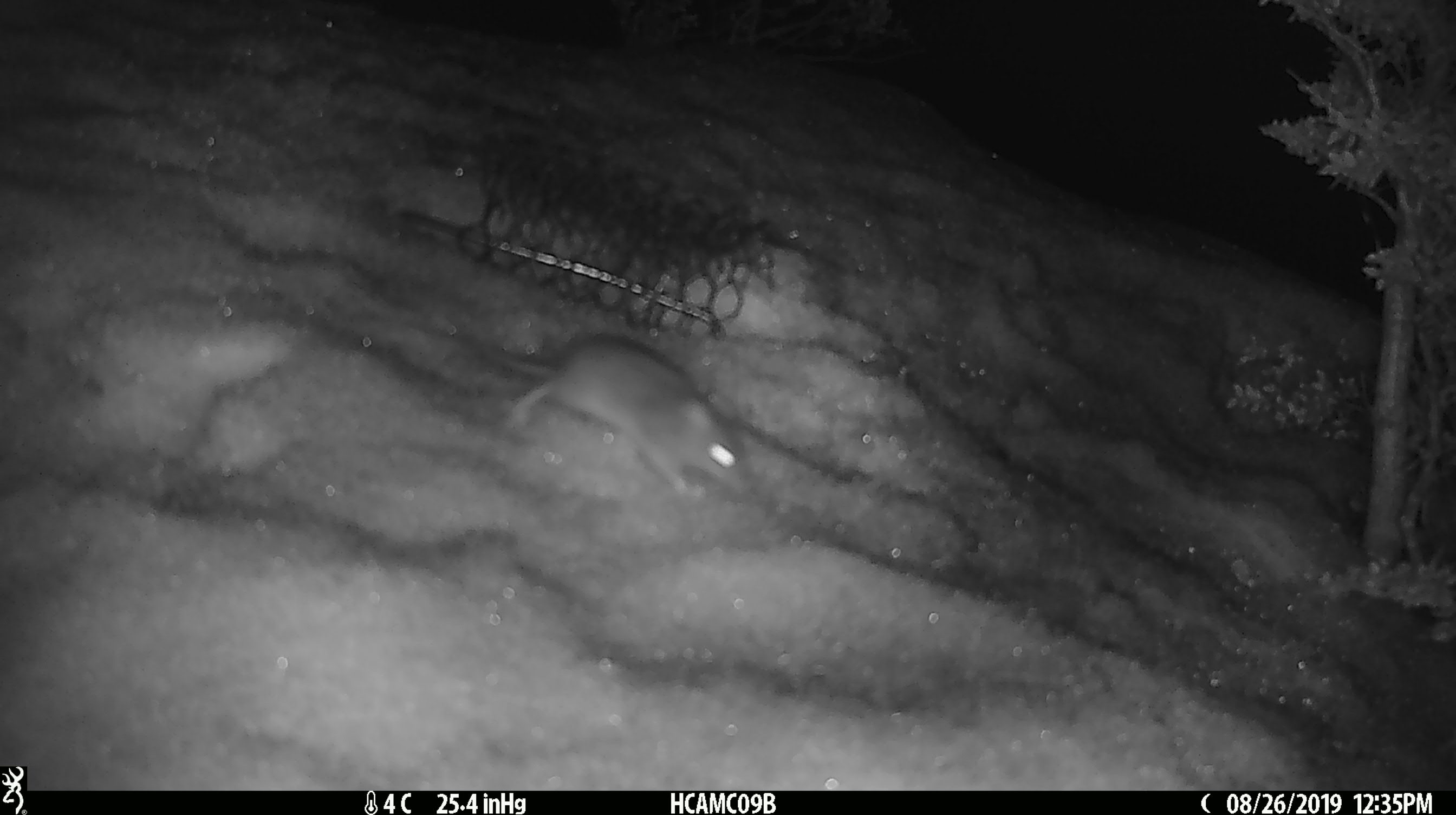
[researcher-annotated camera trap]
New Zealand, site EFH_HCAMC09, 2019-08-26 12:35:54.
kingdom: Animalia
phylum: Chordata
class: Mammalia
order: Rodentia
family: Muridae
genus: Mus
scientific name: Mus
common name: mouse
Mouse (Mus).